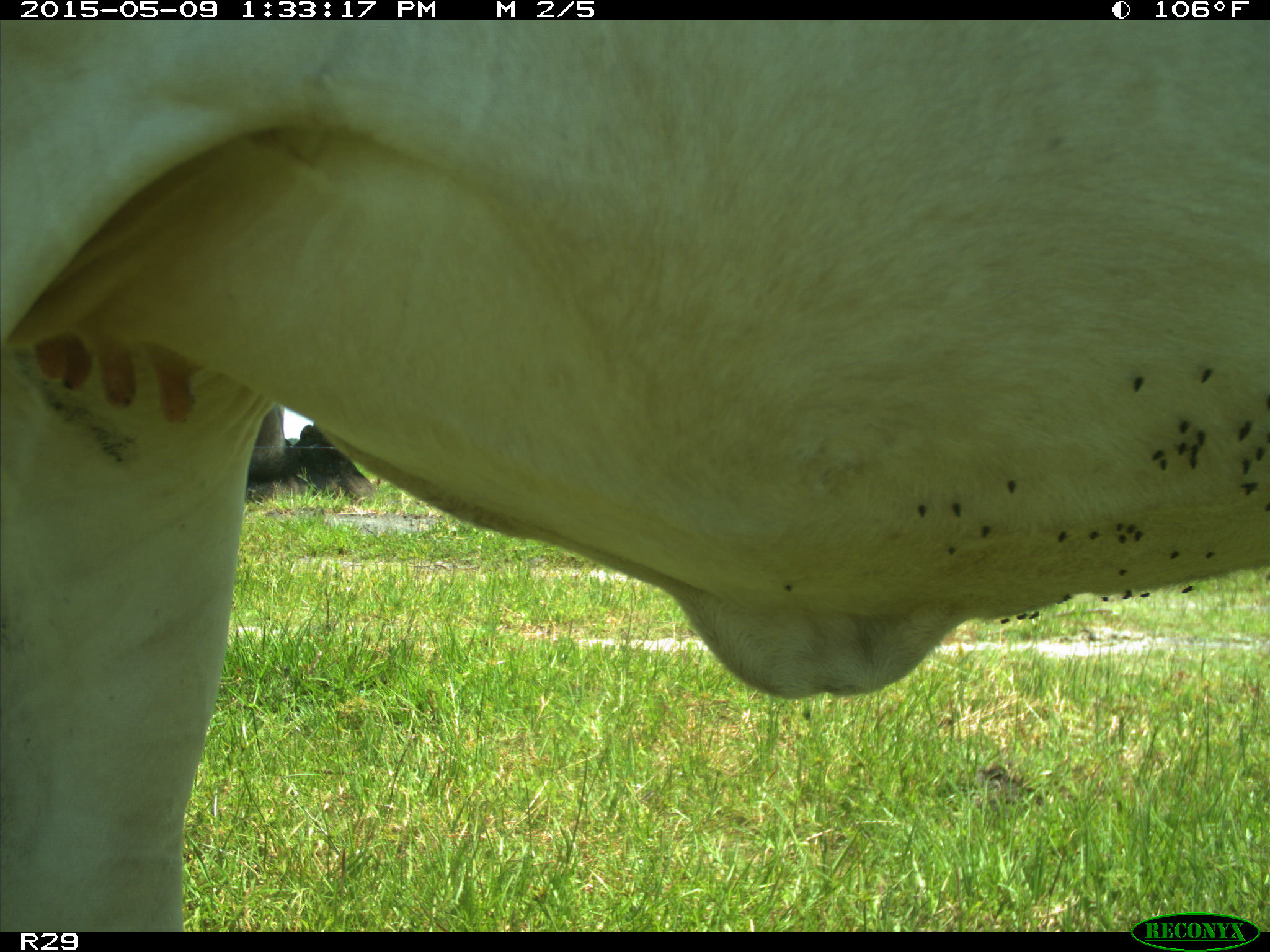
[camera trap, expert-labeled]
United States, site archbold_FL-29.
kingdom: Animalia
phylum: Chordata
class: Mammalia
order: Artiodactyla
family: Bovidae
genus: Bos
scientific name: Bos taurus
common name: domestic cow